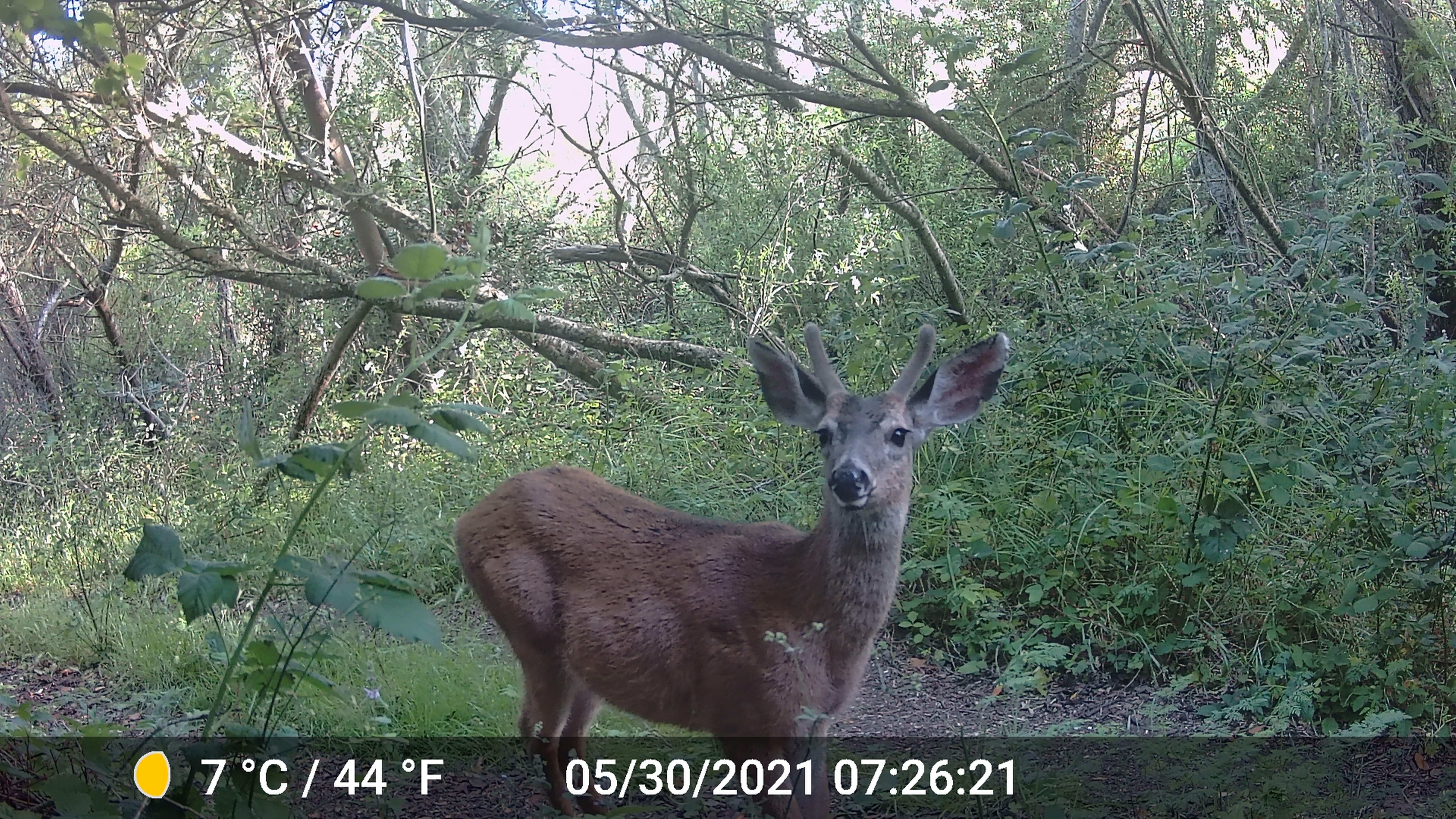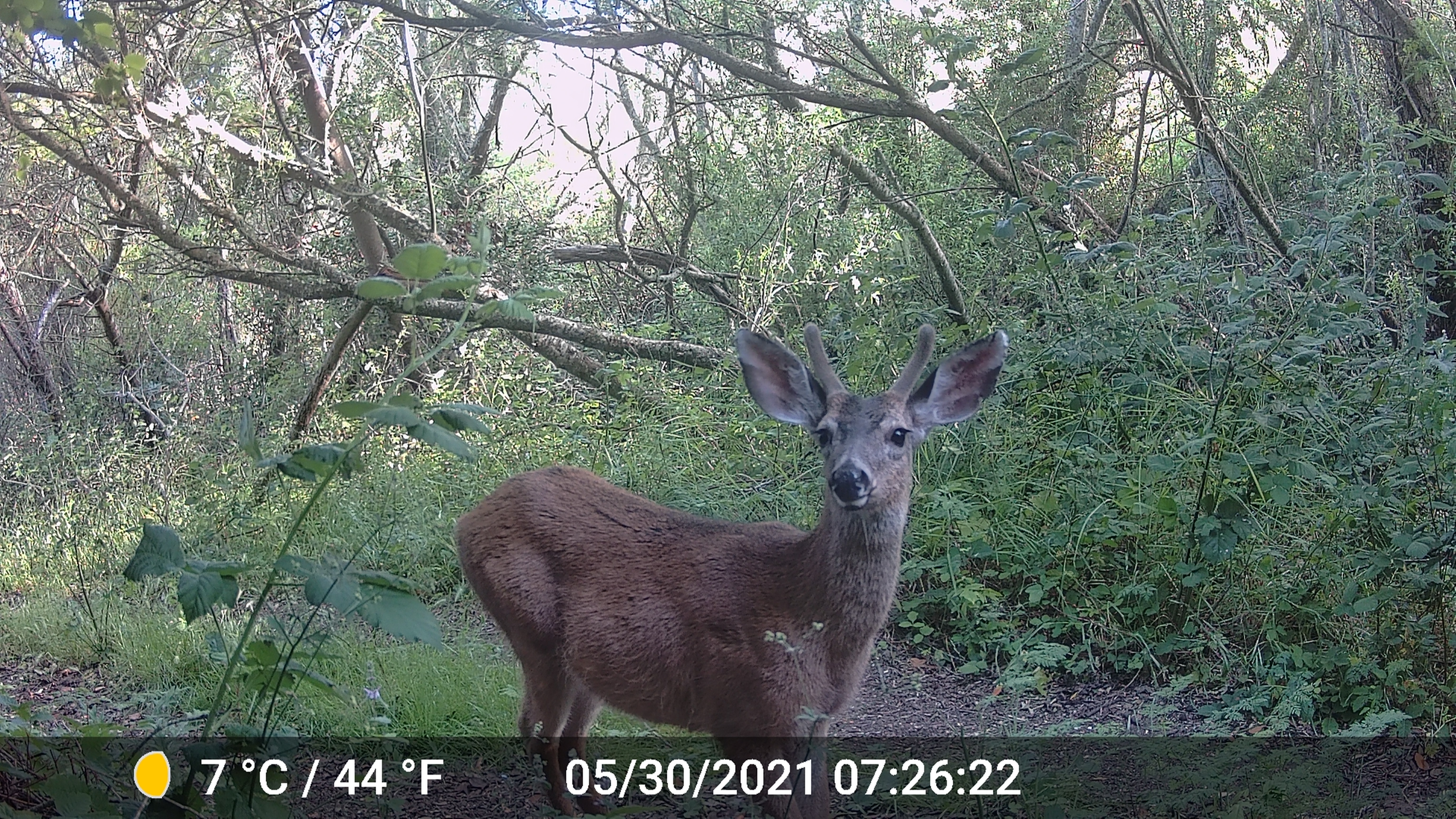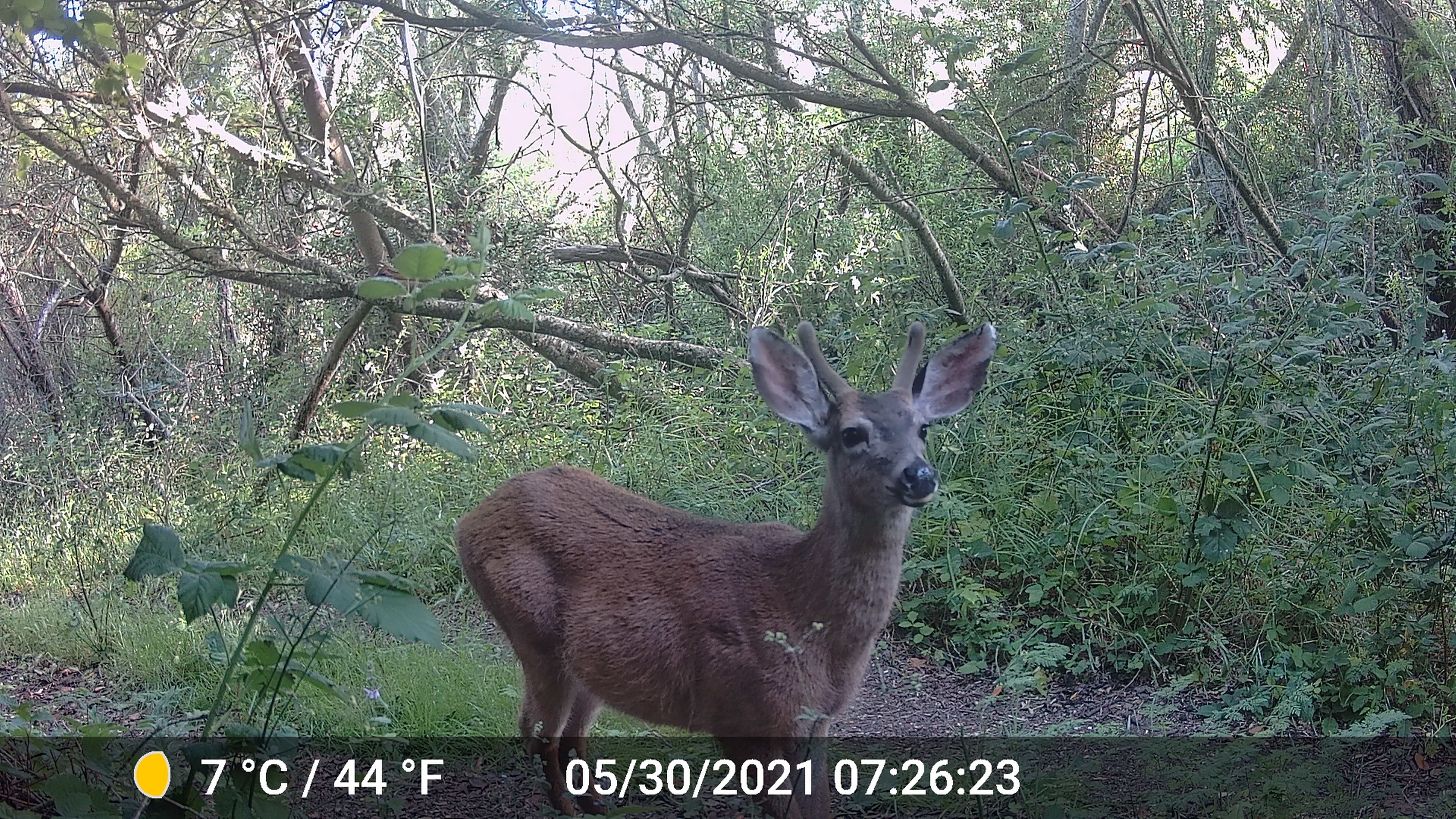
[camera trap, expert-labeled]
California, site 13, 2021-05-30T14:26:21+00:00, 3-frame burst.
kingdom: Animalia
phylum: Chordata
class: Mammalia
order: Artiodactyla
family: Cervidae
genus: Odocoileus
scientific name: Odocoileus hemionus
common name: mule deer